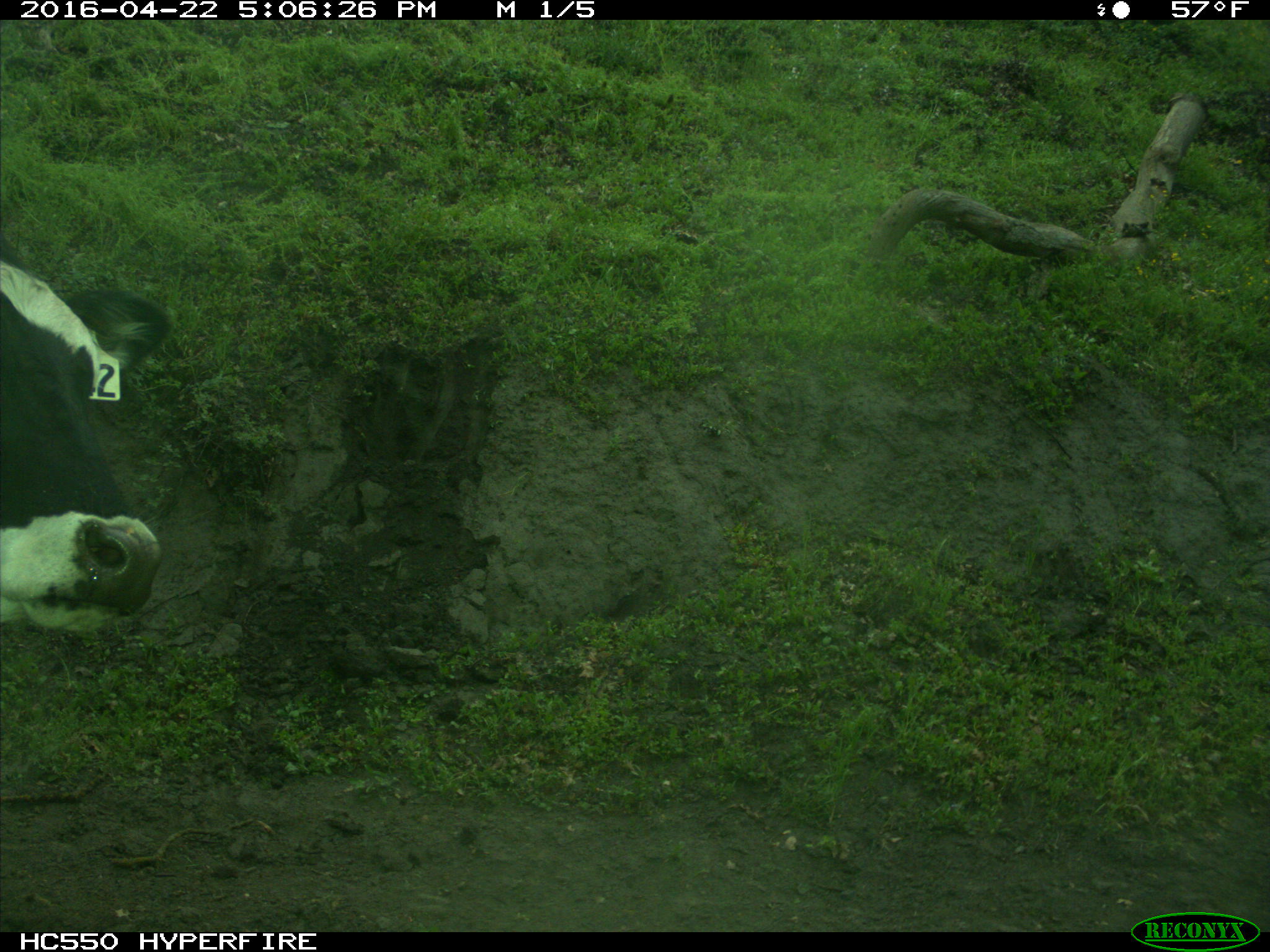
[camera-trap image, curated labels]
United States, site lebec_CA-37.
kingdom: Animalia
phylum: Chordata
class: Mammalia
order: Artiodactyla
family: Bovidae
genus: Bos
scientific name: Bos taurus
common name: domestic cow